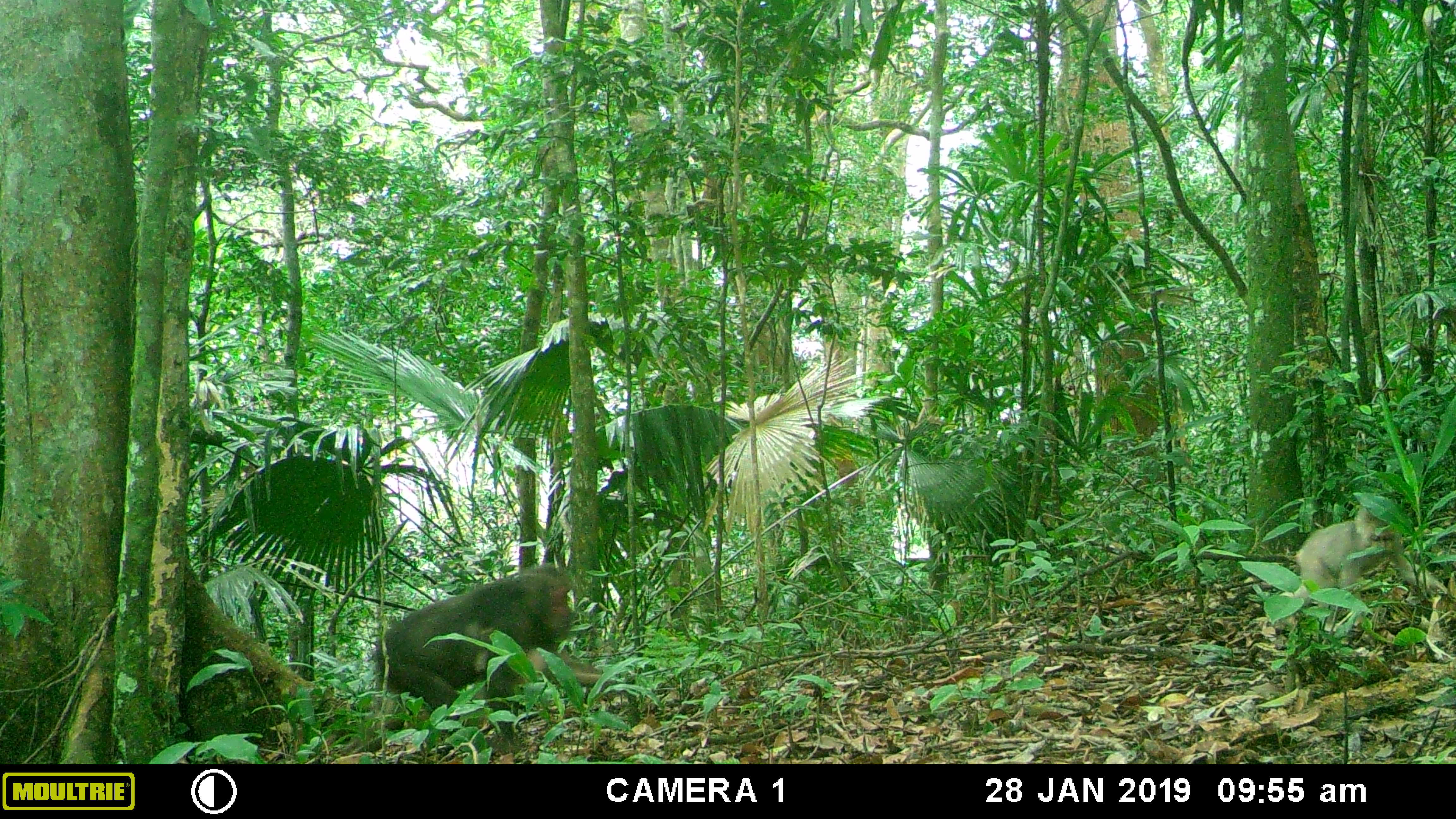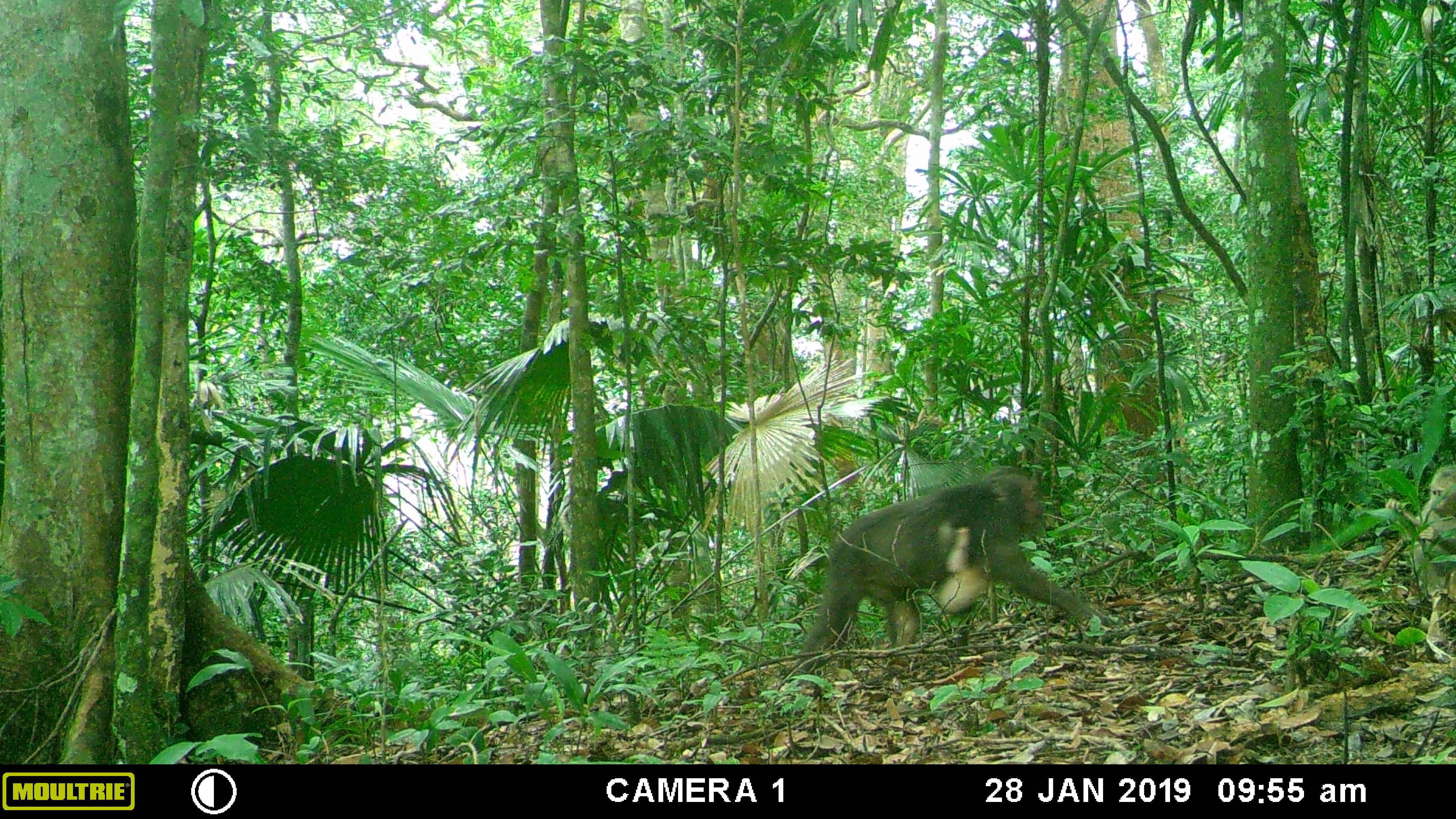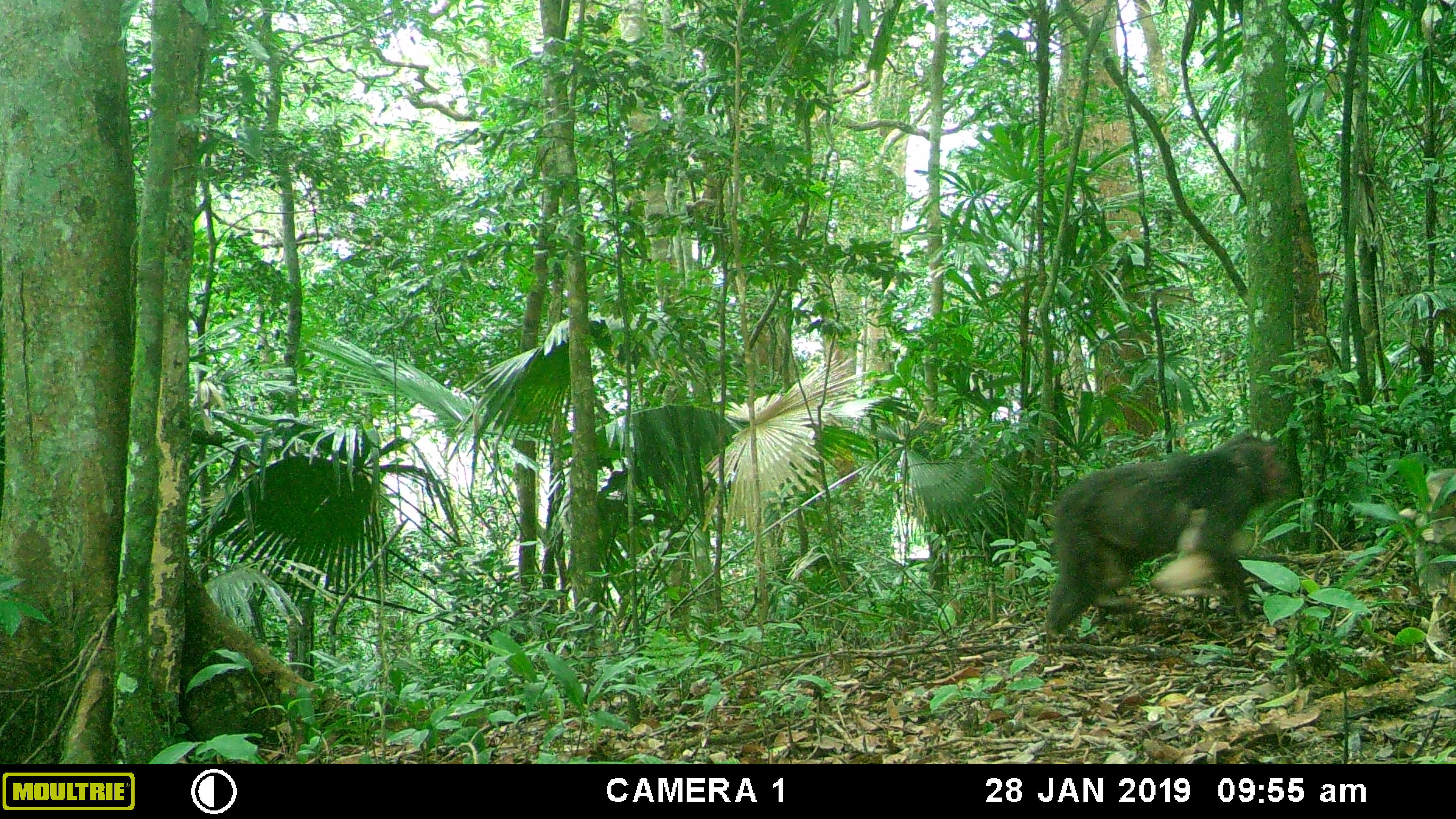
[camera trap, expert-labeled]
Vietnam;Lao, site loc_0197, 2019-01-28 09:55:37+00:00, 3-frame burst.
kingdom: Animalia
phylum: Chordata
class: Mammalia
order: Primates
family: Cercopithecidae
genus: Macaca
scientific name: Macaca arctoides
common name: stump-tailed macaque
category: stump tailed macaque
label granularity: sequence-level